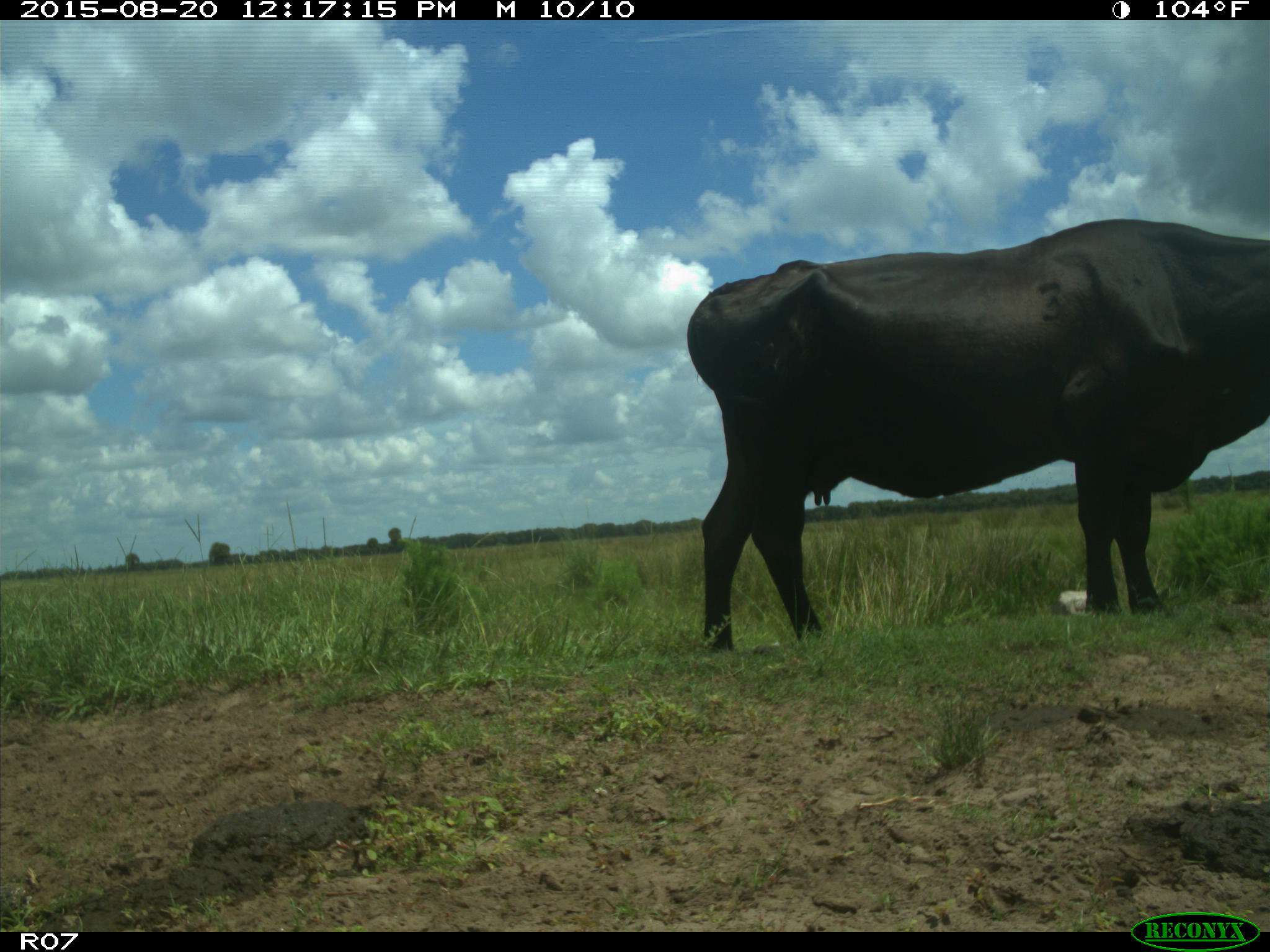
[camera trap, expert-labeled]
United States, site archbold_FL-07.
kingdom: Animalia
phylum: Chordata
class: Mammalia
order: Artiodactyla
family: Bovidae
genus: Bos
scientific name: Bos taurus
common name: domestic cow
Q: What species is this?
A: Bos taurus (domestic cow).